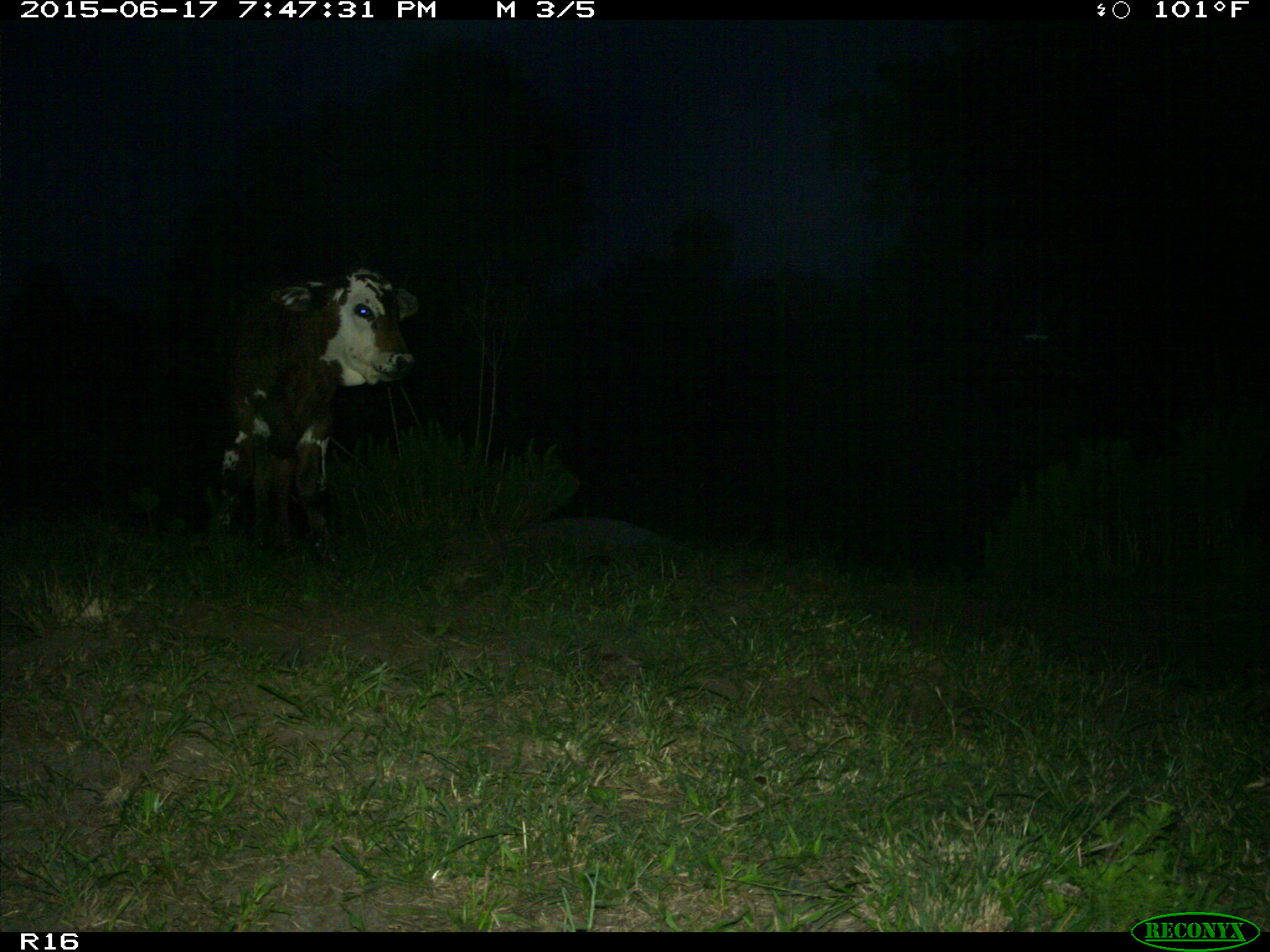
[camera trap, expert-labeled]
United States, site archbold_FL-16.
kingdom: Animalia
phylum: Chordata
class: Mammalia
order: Artiodactyla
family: Bovidae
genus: Bos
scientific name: Bos taurus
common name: domestic cow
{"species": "Bos taurus (domestic cow)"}